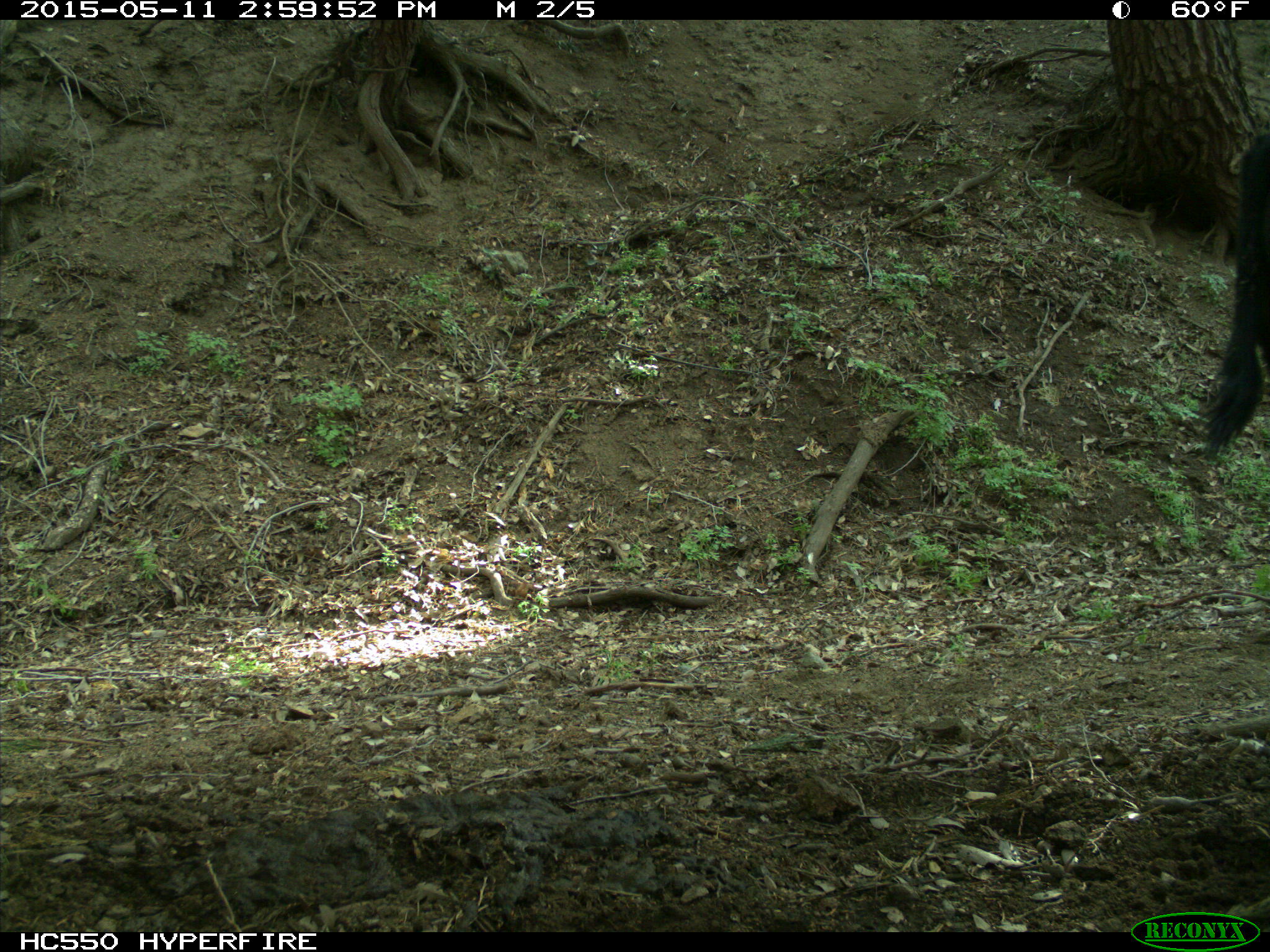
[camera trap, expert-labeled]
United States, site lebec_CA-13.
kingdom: Animalia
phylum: Chordata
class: Mammalia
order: Artiodactyla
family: Bovidae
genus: Bos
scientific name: Bos taurus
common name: domestic cow